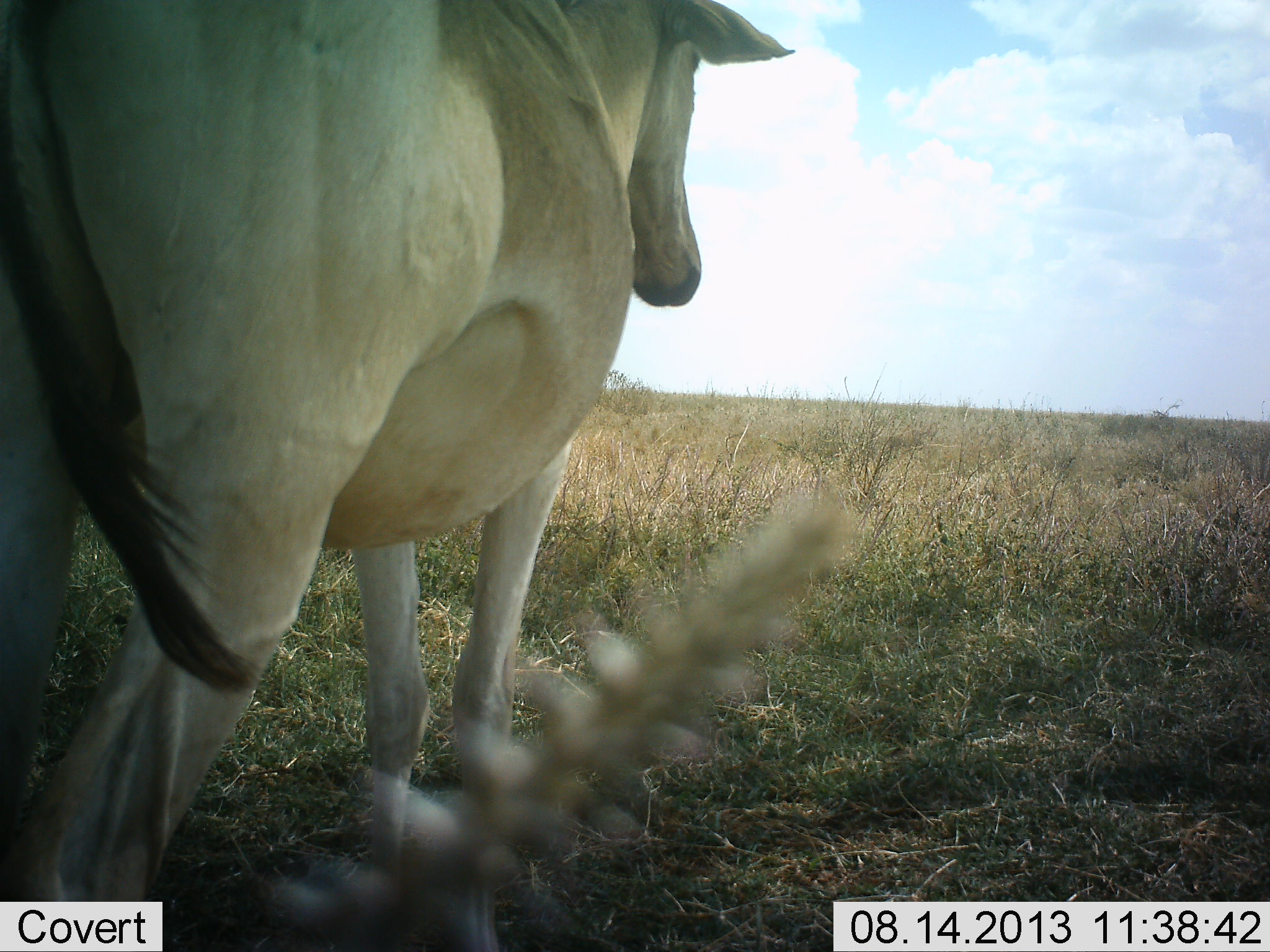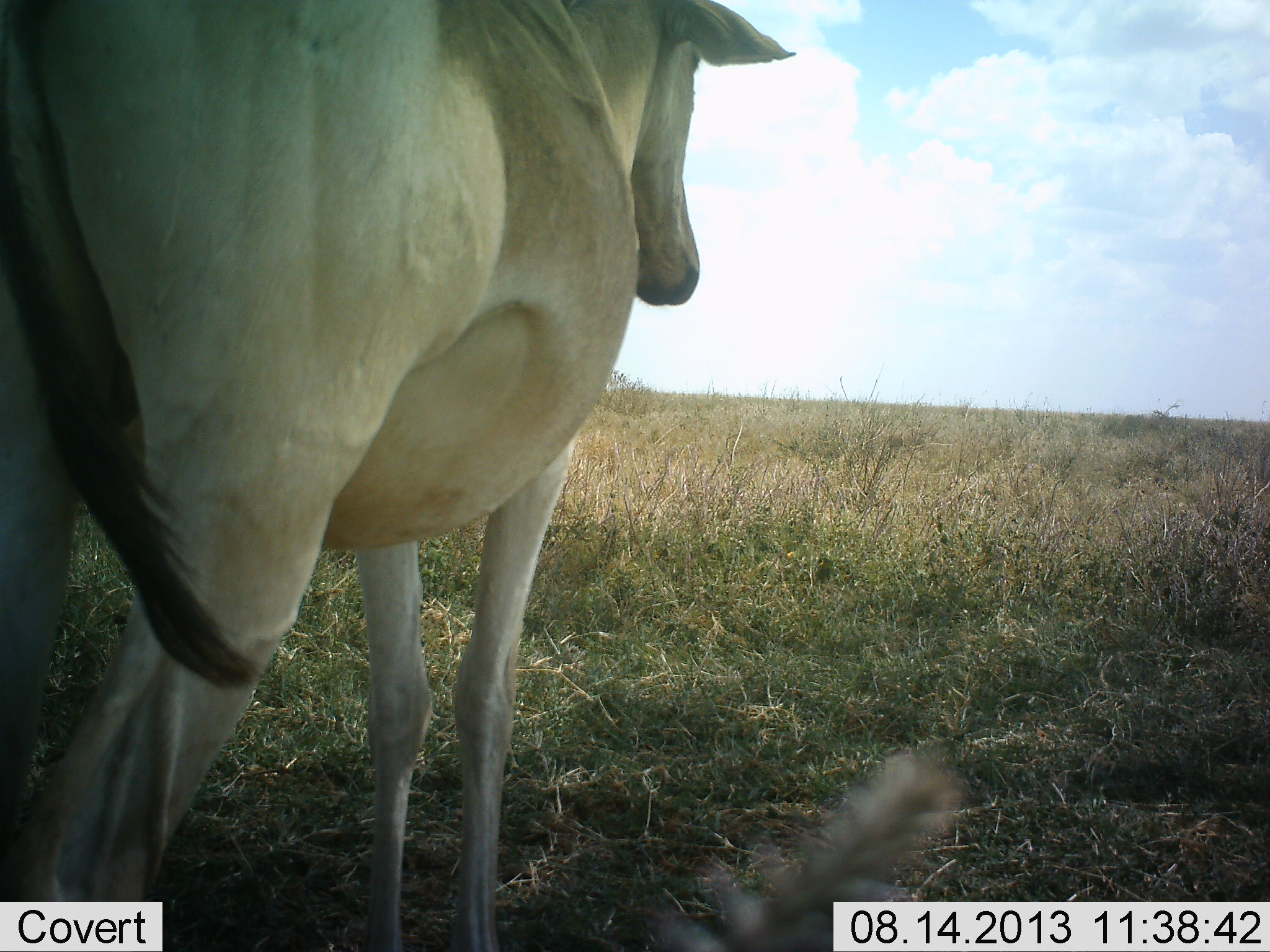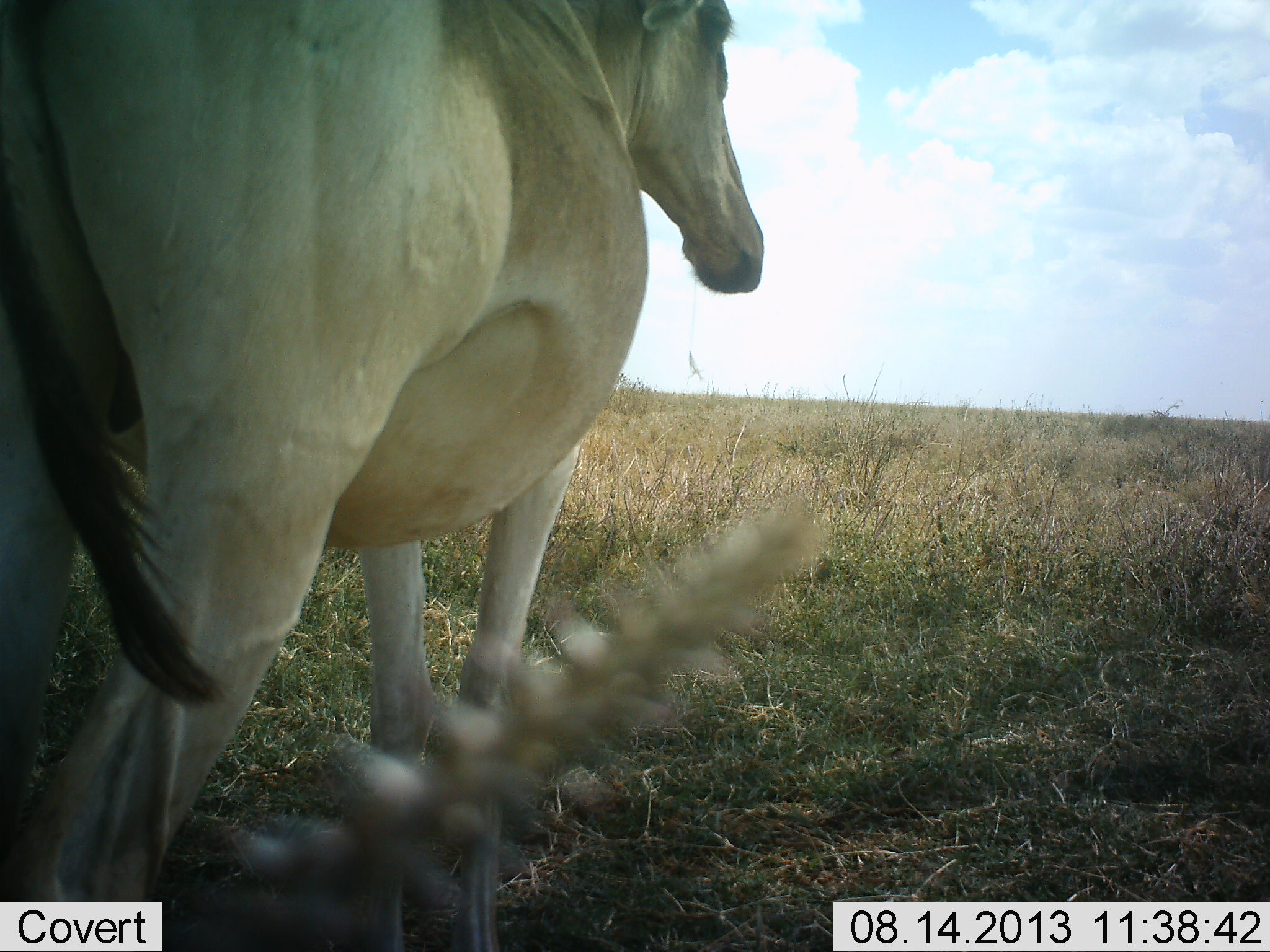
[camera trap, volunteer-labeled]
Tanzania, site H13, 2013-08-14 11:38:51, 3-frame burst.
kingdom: Animalia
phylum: Chordata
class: Mammalia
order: Artiodactyla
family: Bovidae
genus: Alcelaphus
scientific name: Alcelaphus buselaphus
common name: hartebeest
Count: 1.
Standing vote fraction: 96%.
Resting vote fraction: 0%.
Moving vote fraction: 4%.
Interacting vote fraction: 0%.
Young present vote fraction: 0%.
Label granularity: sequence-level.